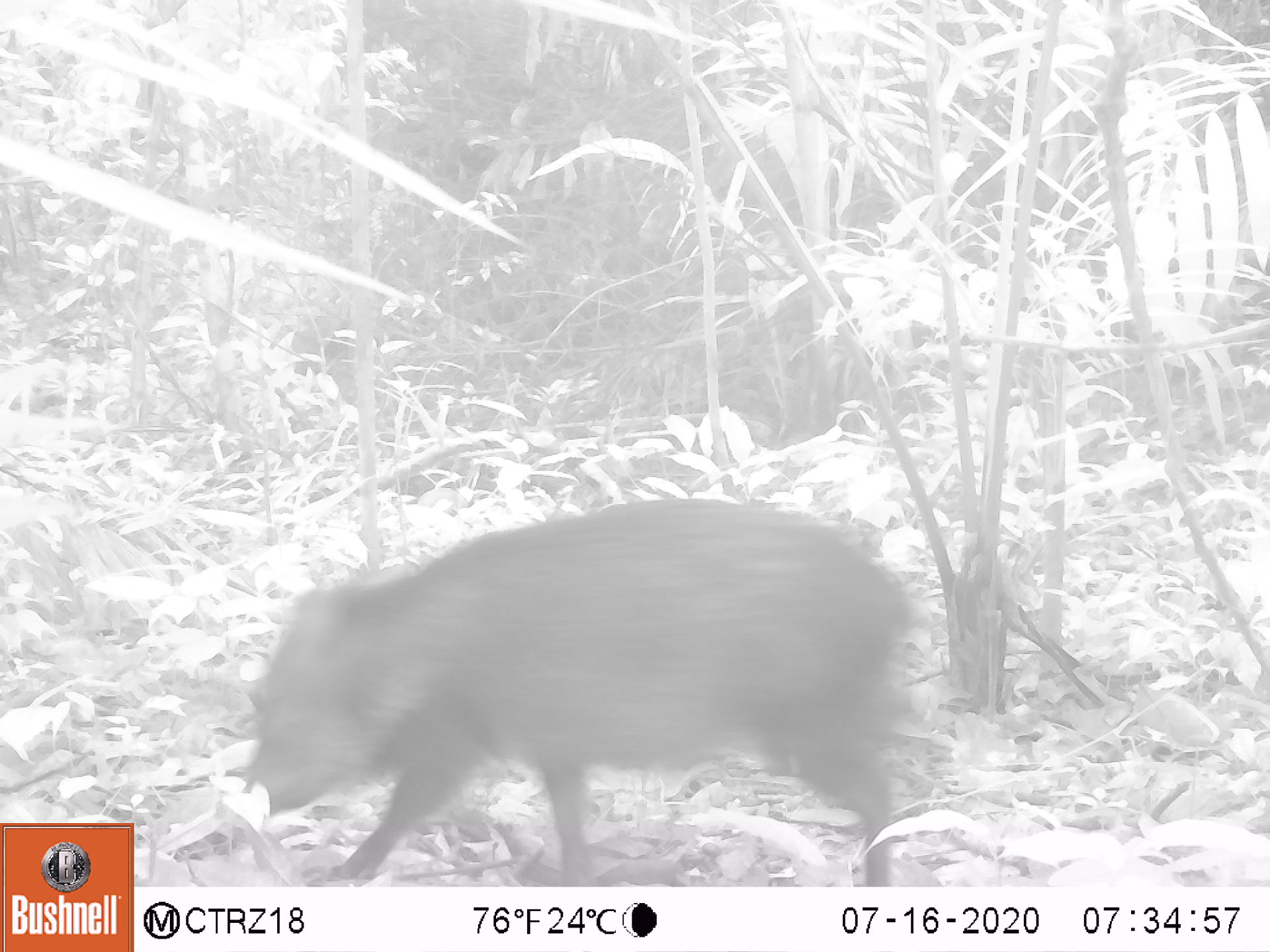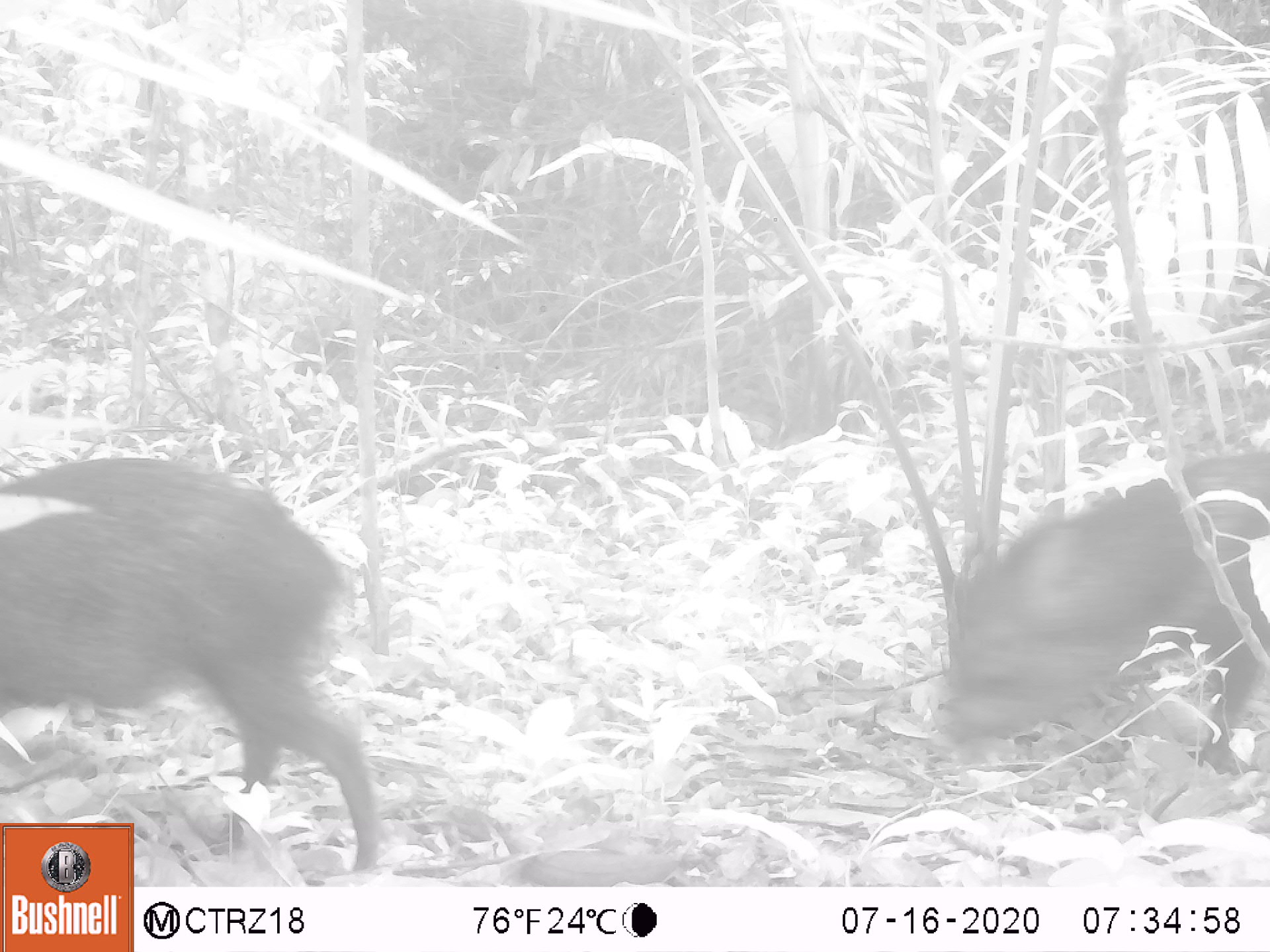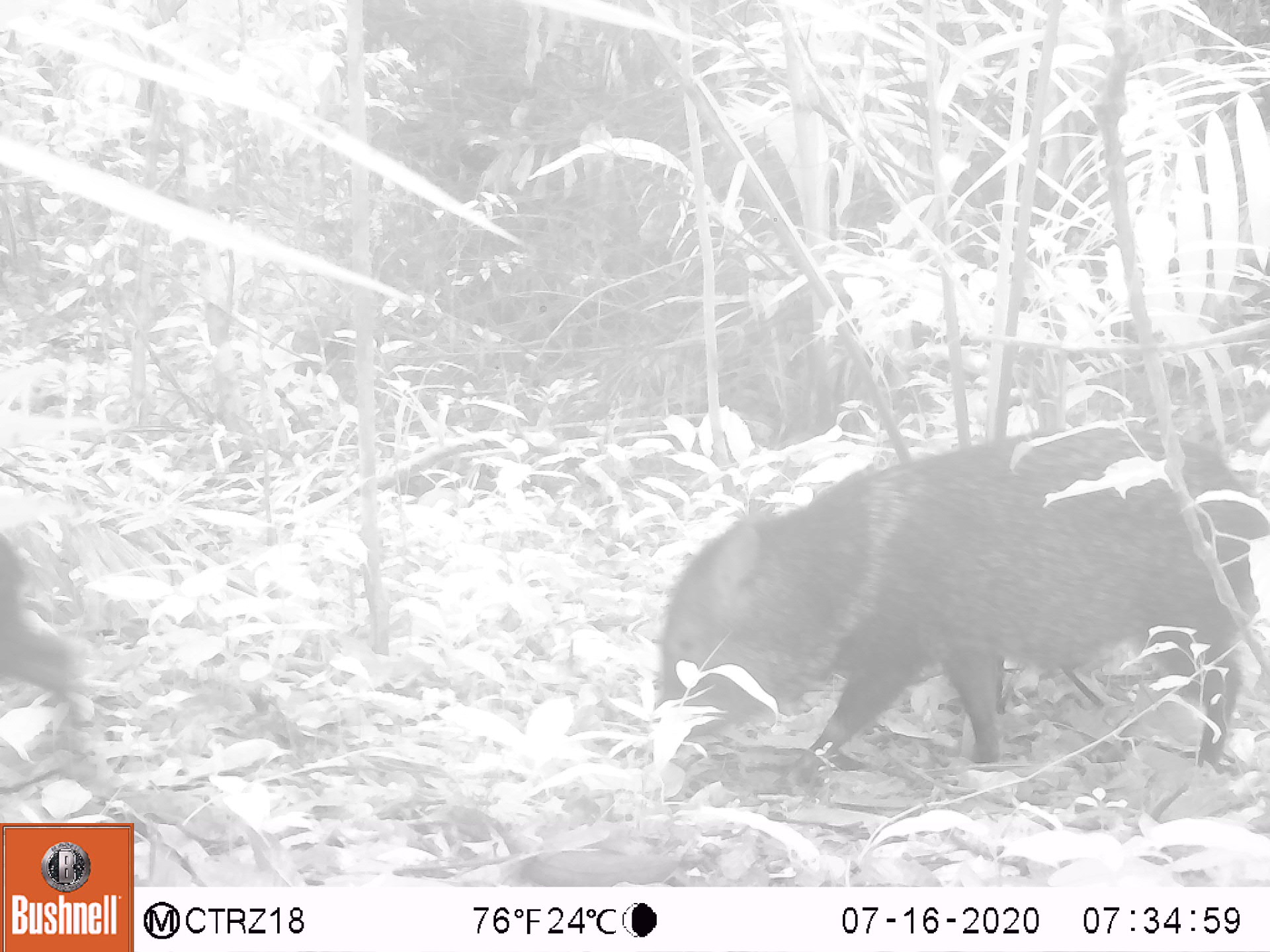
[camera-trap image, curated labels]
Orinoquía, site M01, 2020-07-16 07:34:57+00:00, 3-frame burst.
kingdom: Animalia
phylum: Chordata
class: Mammalia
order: Artiodactyla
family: Tayassuidae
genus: Pecari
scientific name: Pecari tajacu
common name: collared peccary